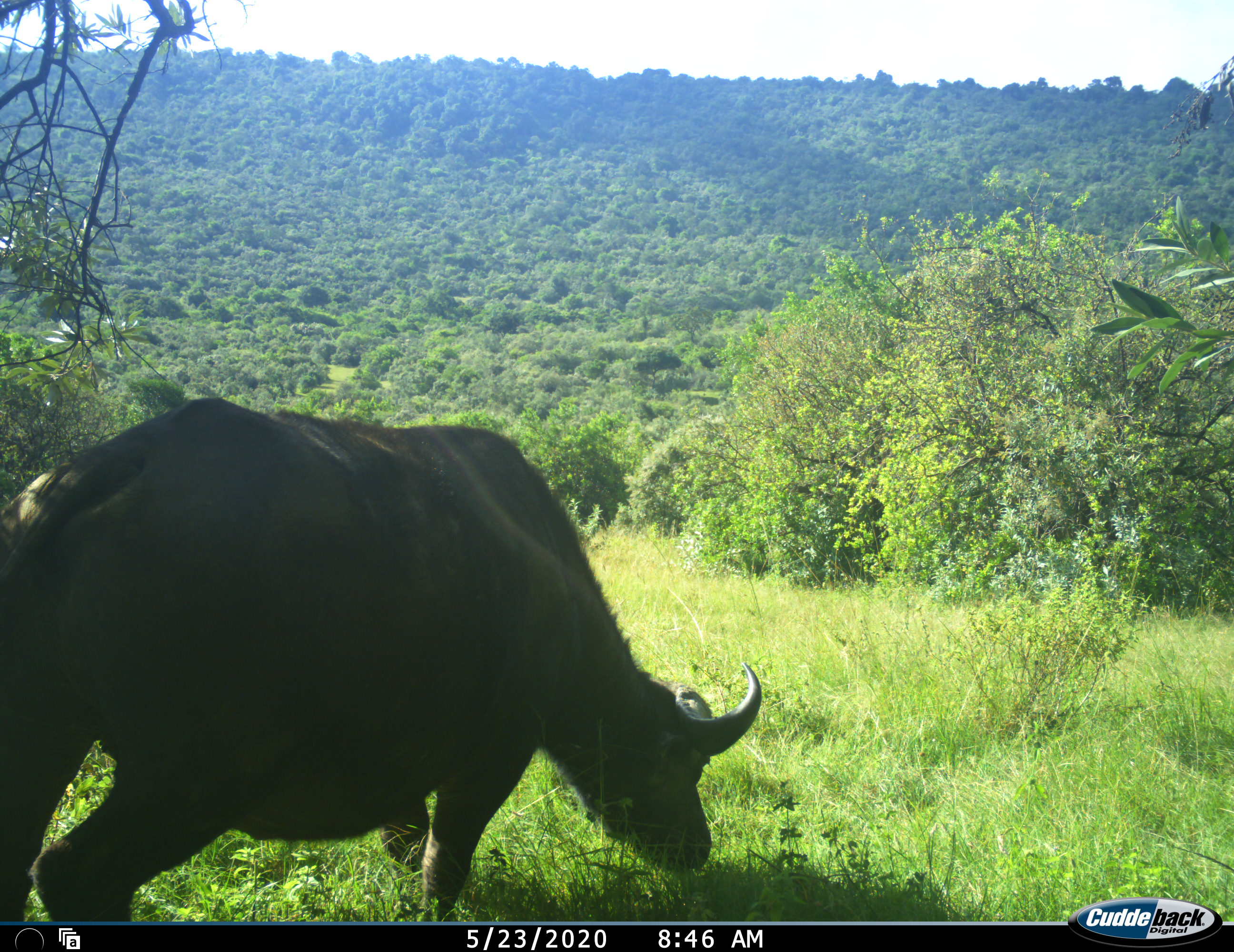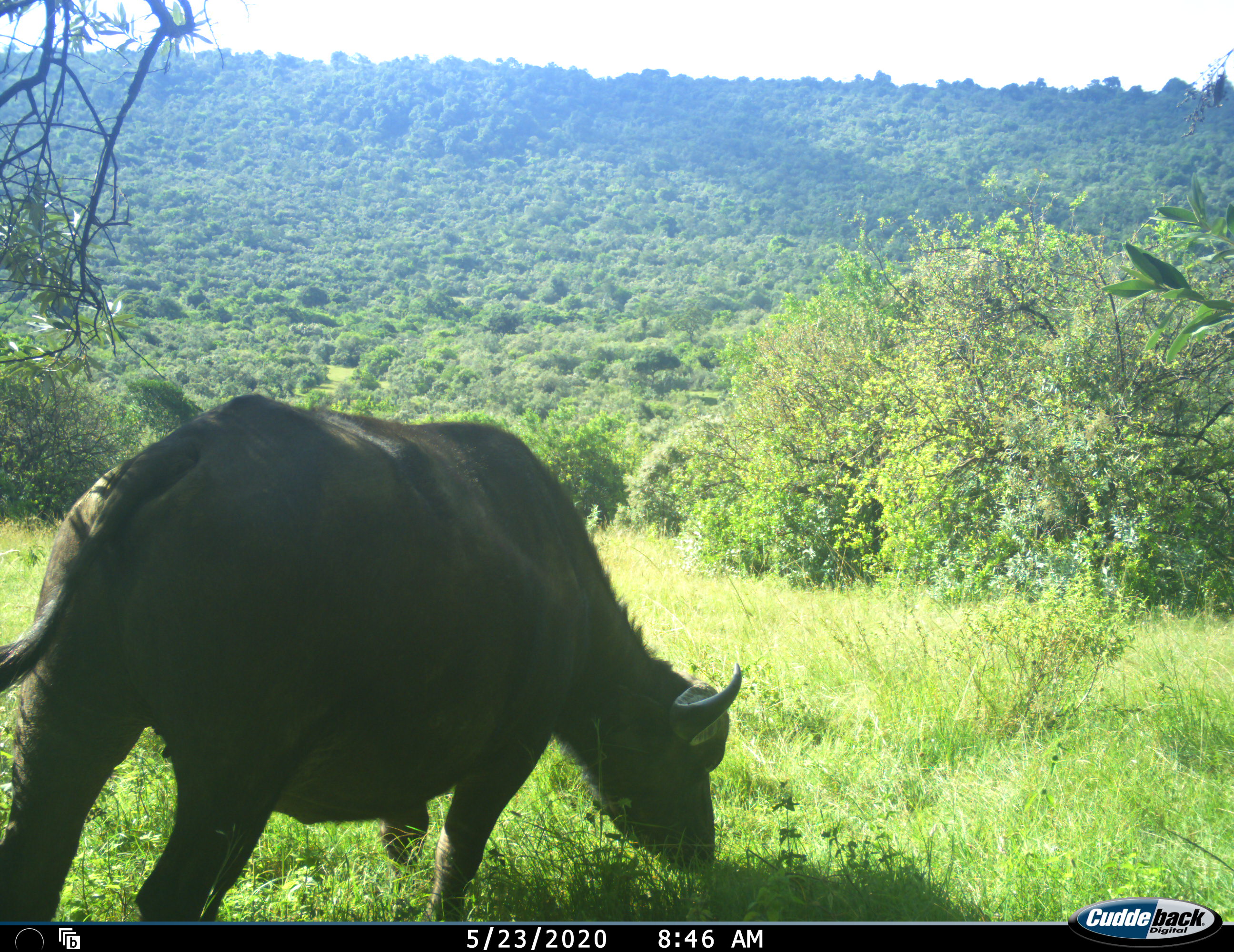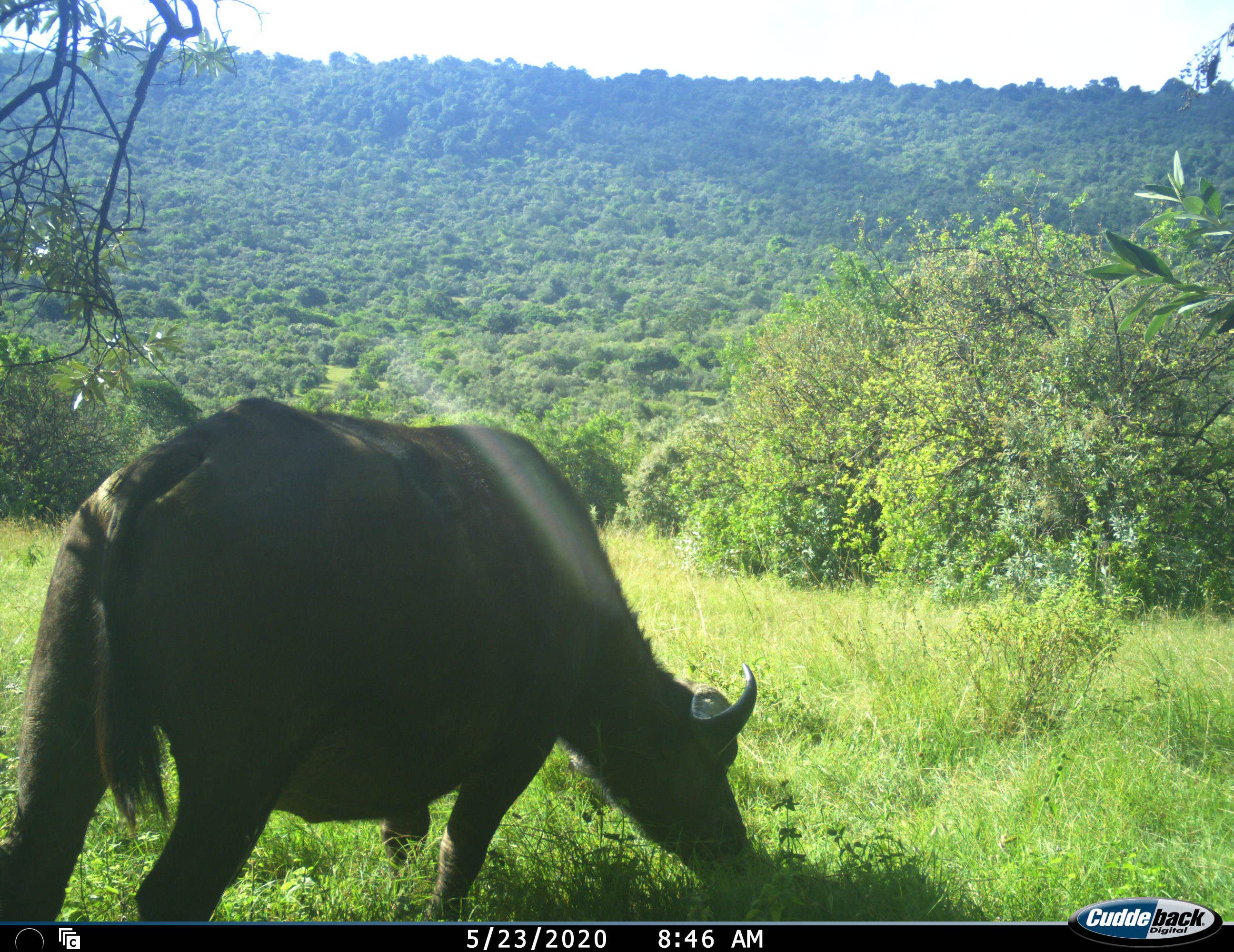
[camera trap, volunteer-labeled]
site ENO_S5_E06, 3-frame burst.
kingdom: Animalia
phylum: Chordata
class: Mammalia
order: Artiodactyla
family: Bovidae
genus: Syncerus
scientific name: Syncerus caffer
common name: african buffalo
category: buffalo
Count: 1.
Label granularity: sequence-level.